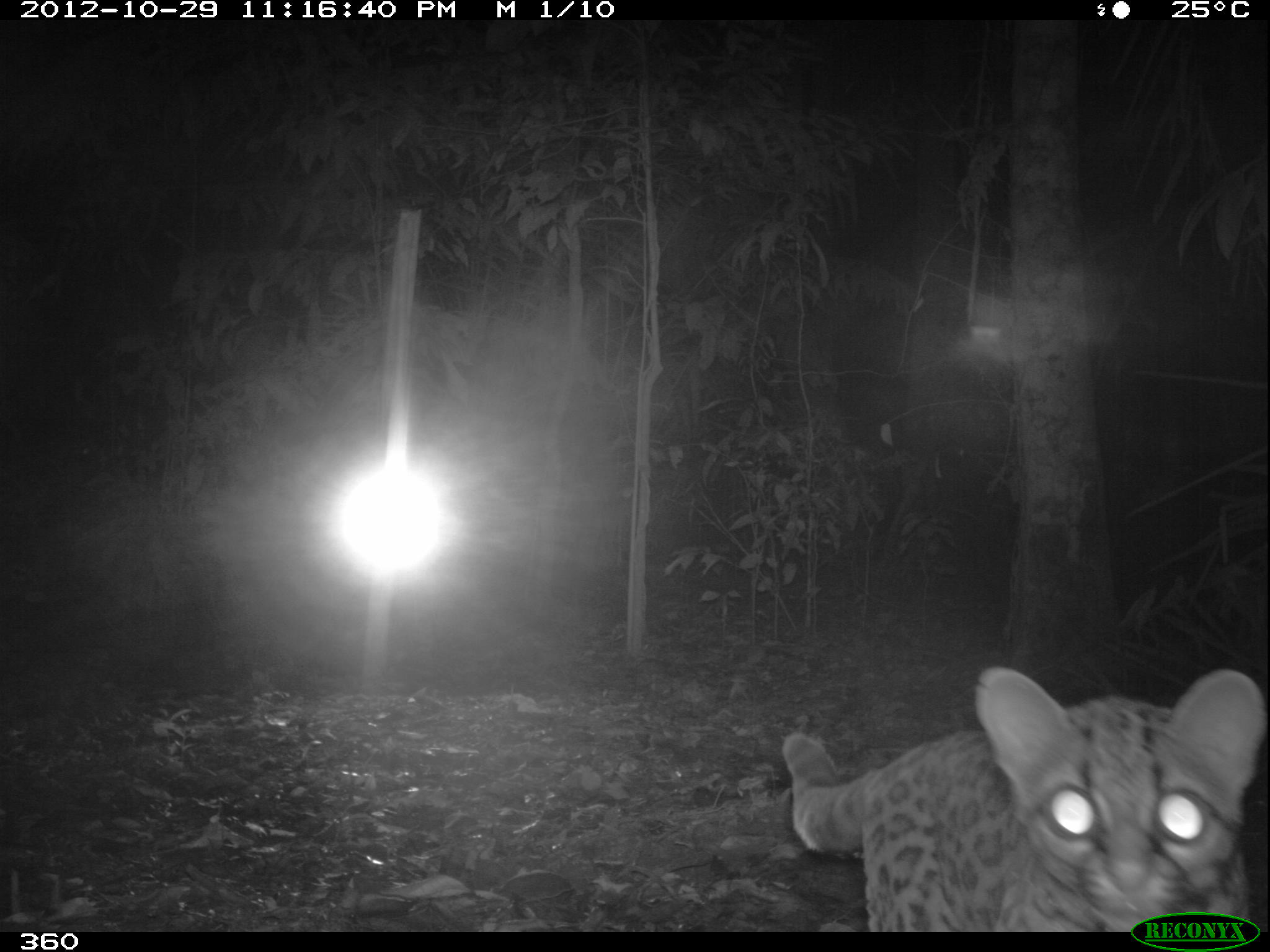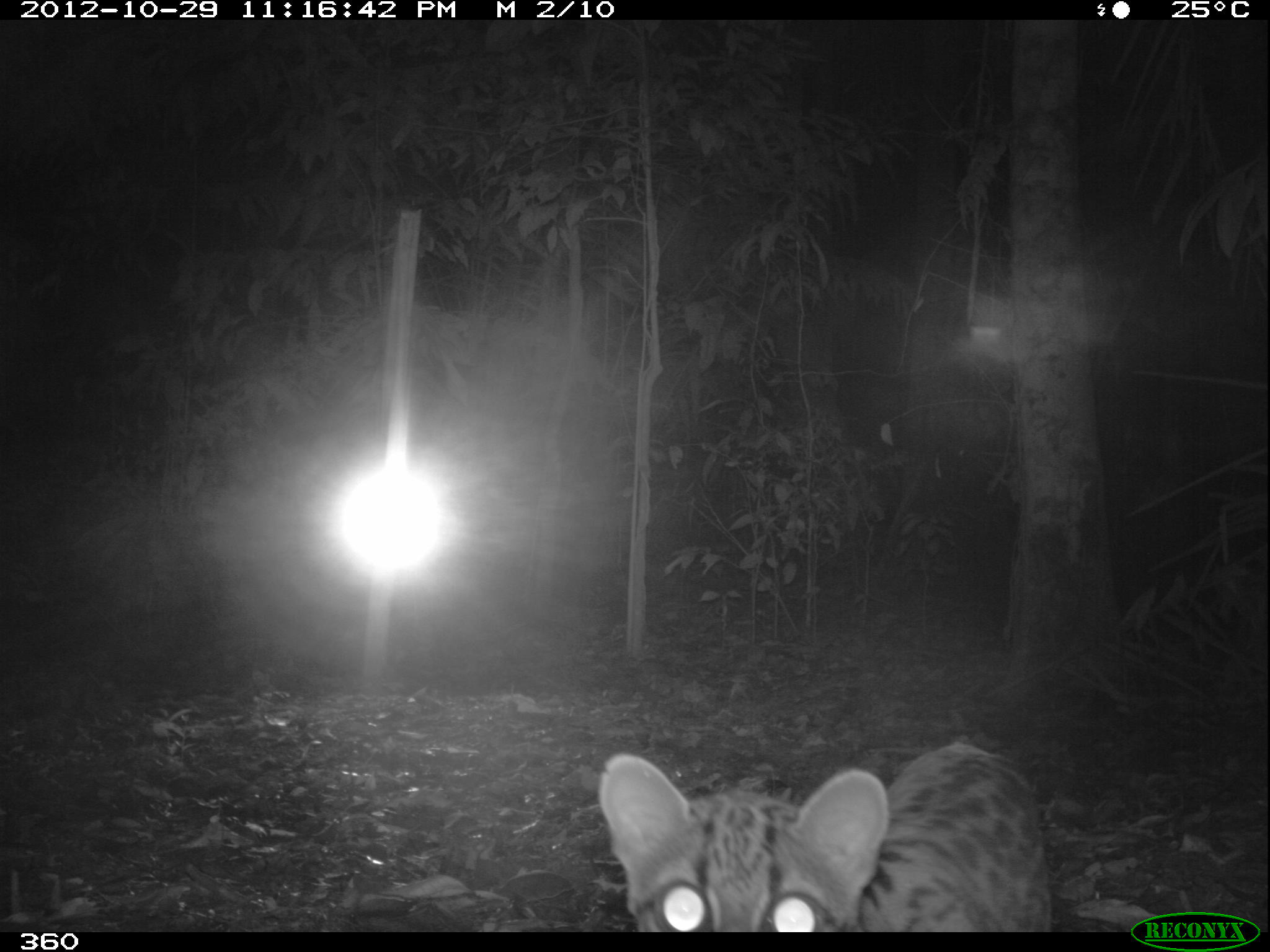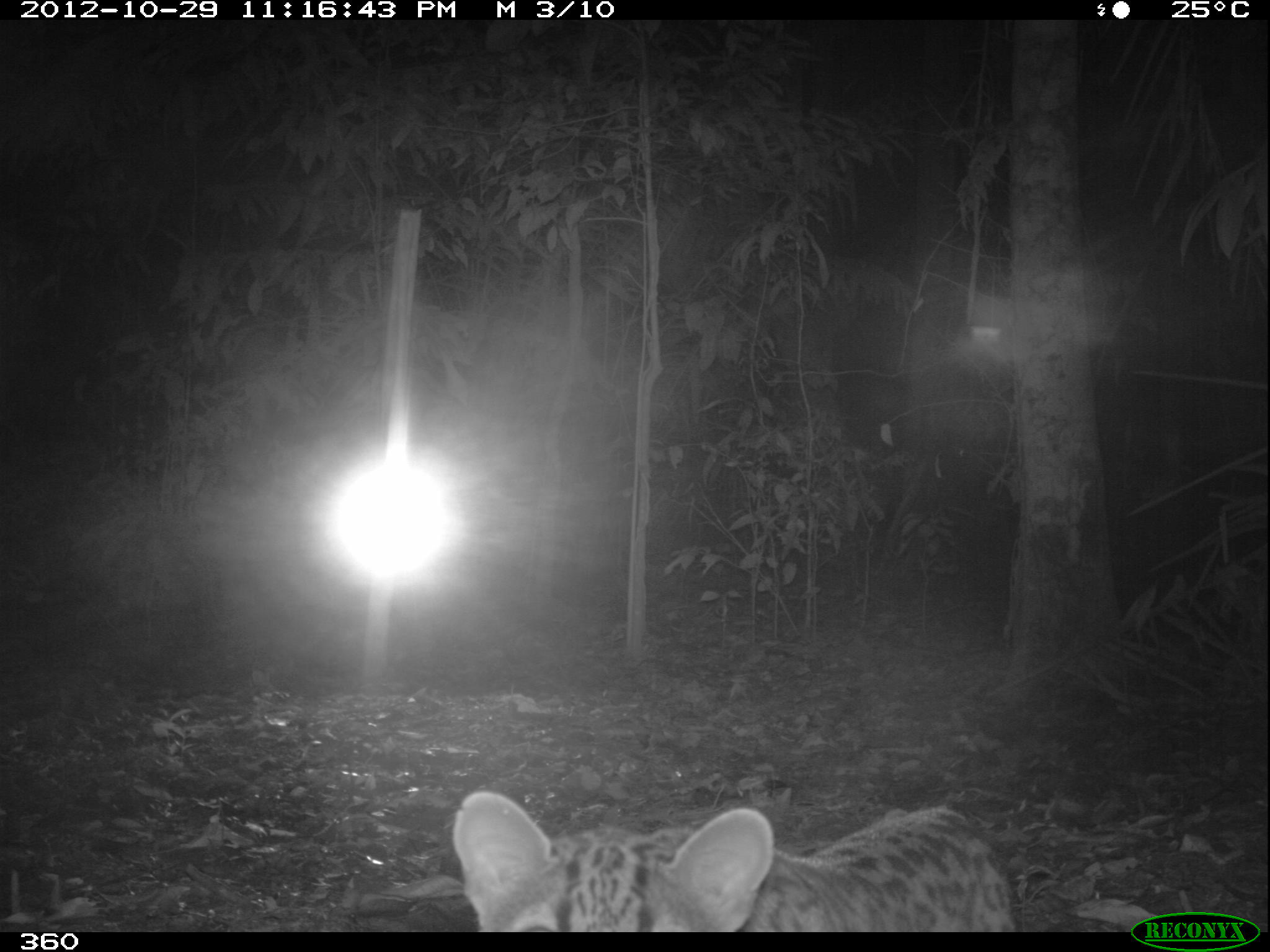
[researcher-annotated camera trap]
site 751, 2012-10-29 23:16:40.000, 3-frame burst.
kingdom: Animalia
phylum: Chordata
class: Mammalia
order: Carnivora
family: Felidae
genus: Leopardus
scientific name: Leopardus wiedii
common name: margay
Leopardus wiedii (margay).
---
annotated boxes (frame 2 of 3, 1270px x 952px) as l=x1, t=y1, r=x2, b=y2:
leopardus wiedii: l=592, t=736, r=1057, b=931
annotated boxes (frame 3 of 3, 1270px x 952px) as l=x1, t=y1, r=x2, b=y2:
leopardus wiedii: l=451, t=790, r=1018, b=932